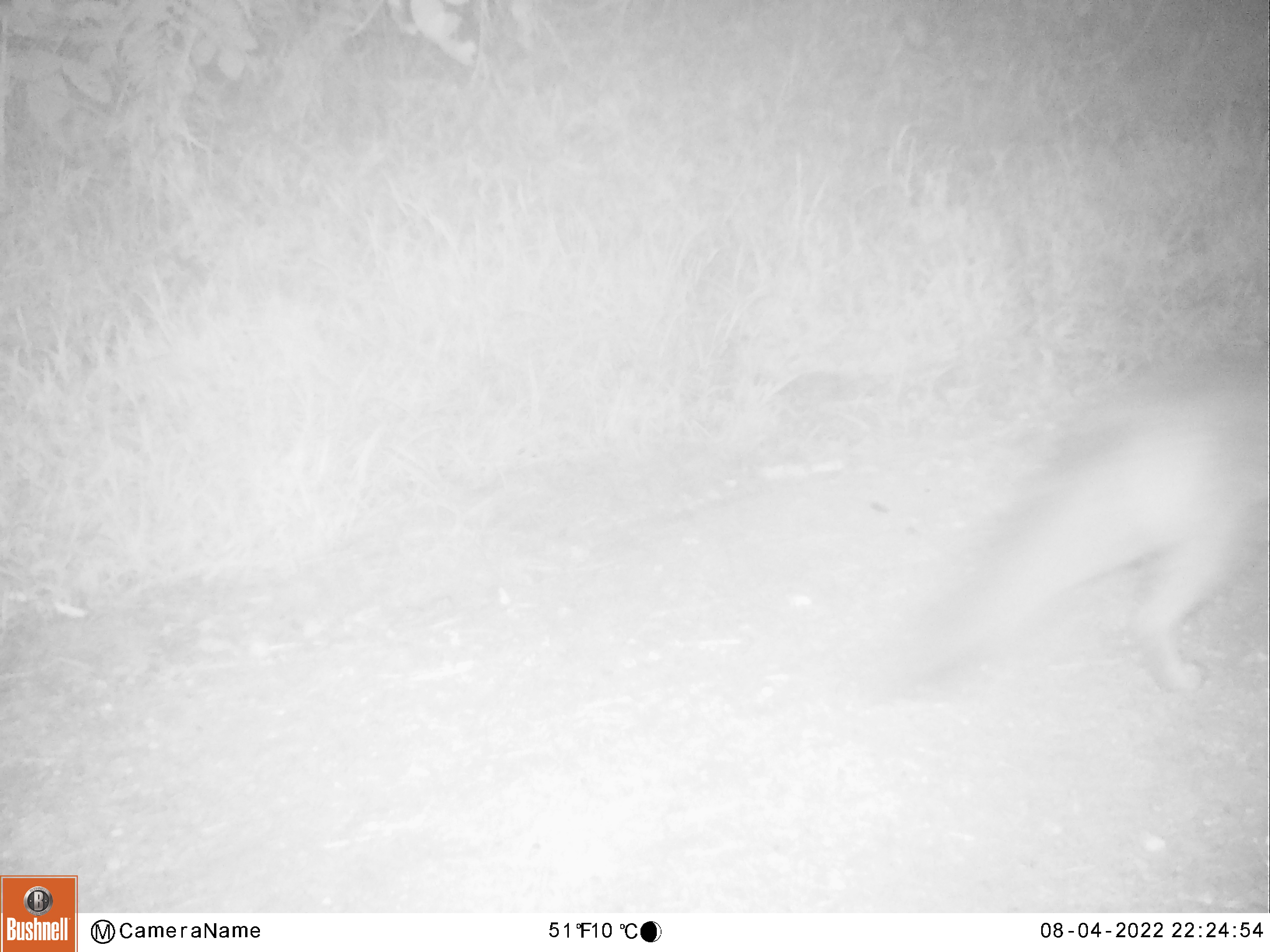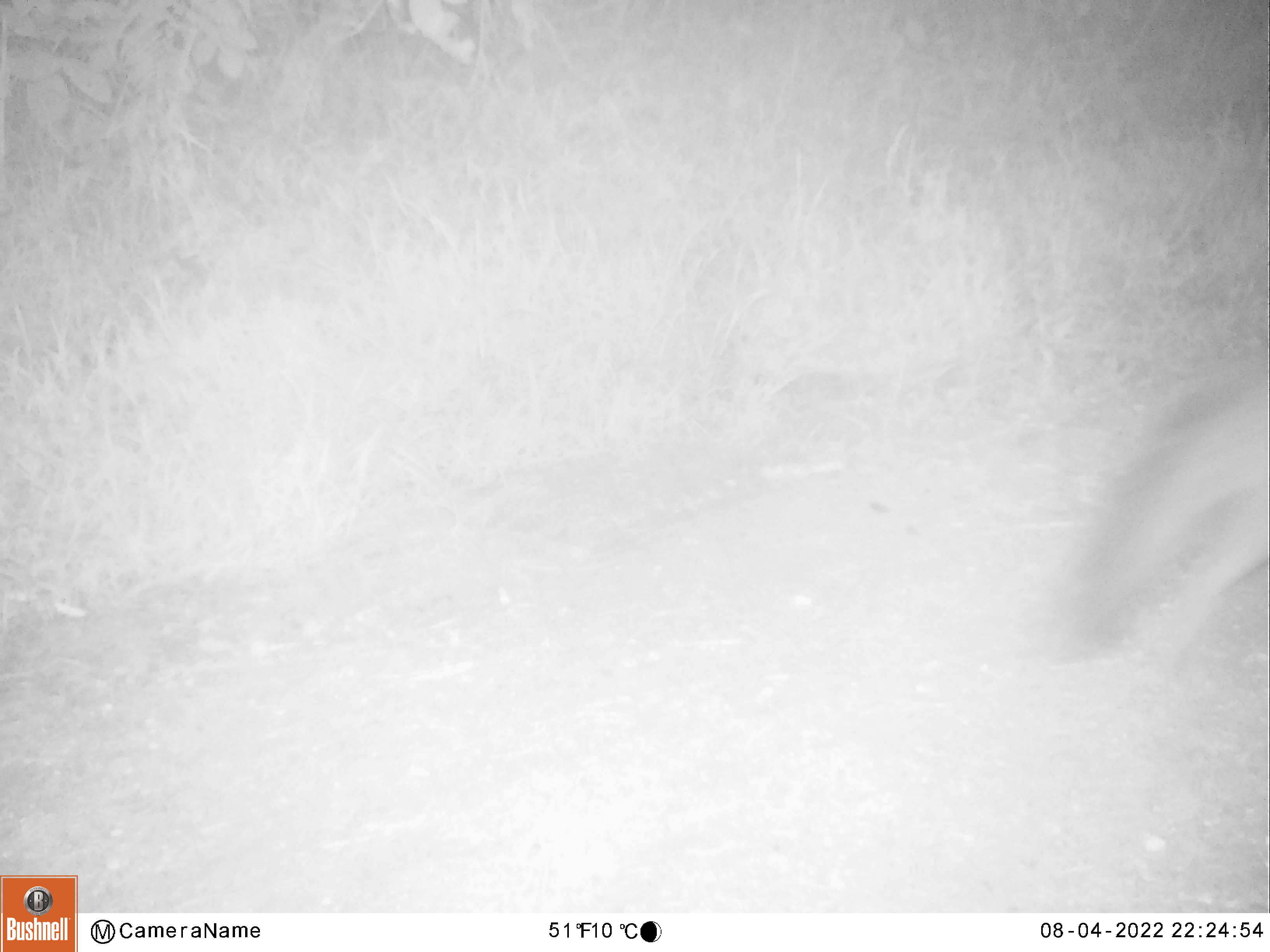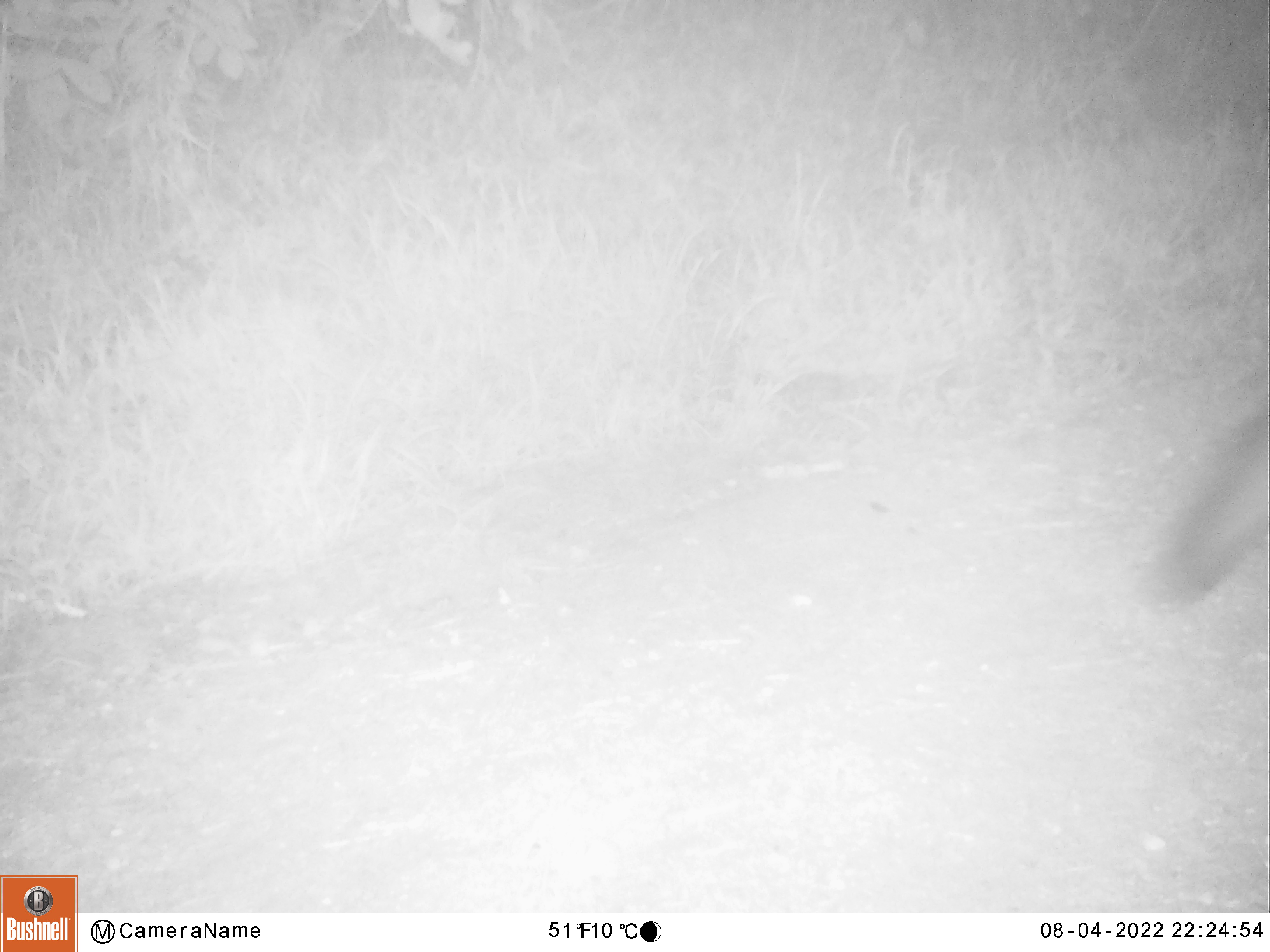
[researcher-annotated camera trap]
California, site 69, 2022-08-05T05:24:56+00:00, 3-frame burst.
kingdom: Animalia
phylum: Chordata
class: Mammalia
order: Carnivora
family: Canidae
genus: Urocyon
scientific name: Urocyon cinereoargenteus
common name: gray fox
Gray fox (Urocyon cinereoargenteus).